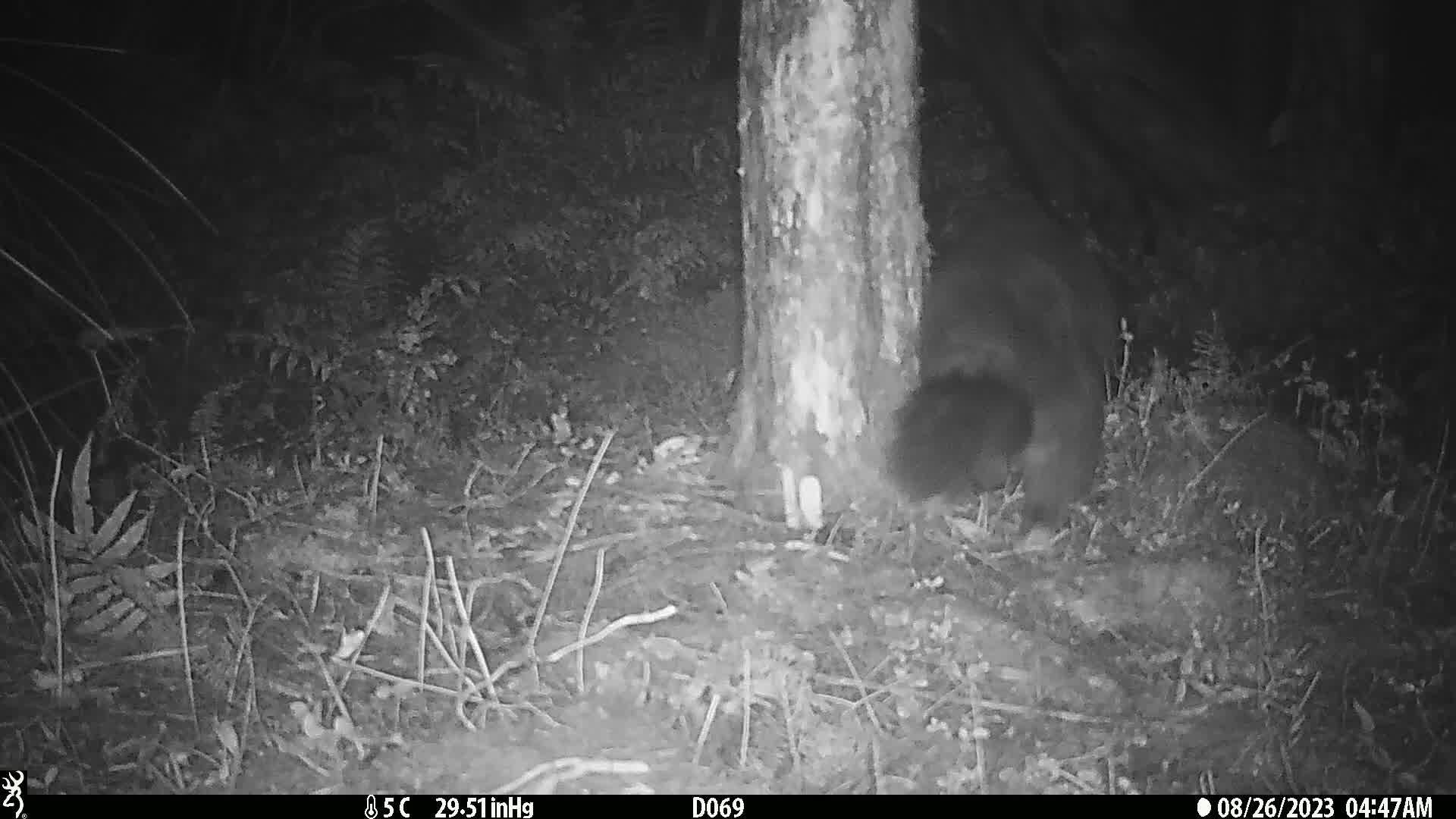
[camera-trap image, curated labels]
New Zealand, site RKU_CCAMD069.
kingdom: Animalia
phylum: Chordata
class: Mammalia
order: Diprotodontia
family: Phalangeridae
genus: Trichosurus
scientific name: Trichosurus vulpecula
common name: common brushtail possum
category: possum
Possum (common brushtail possum) (Trichosurus vulpecula).